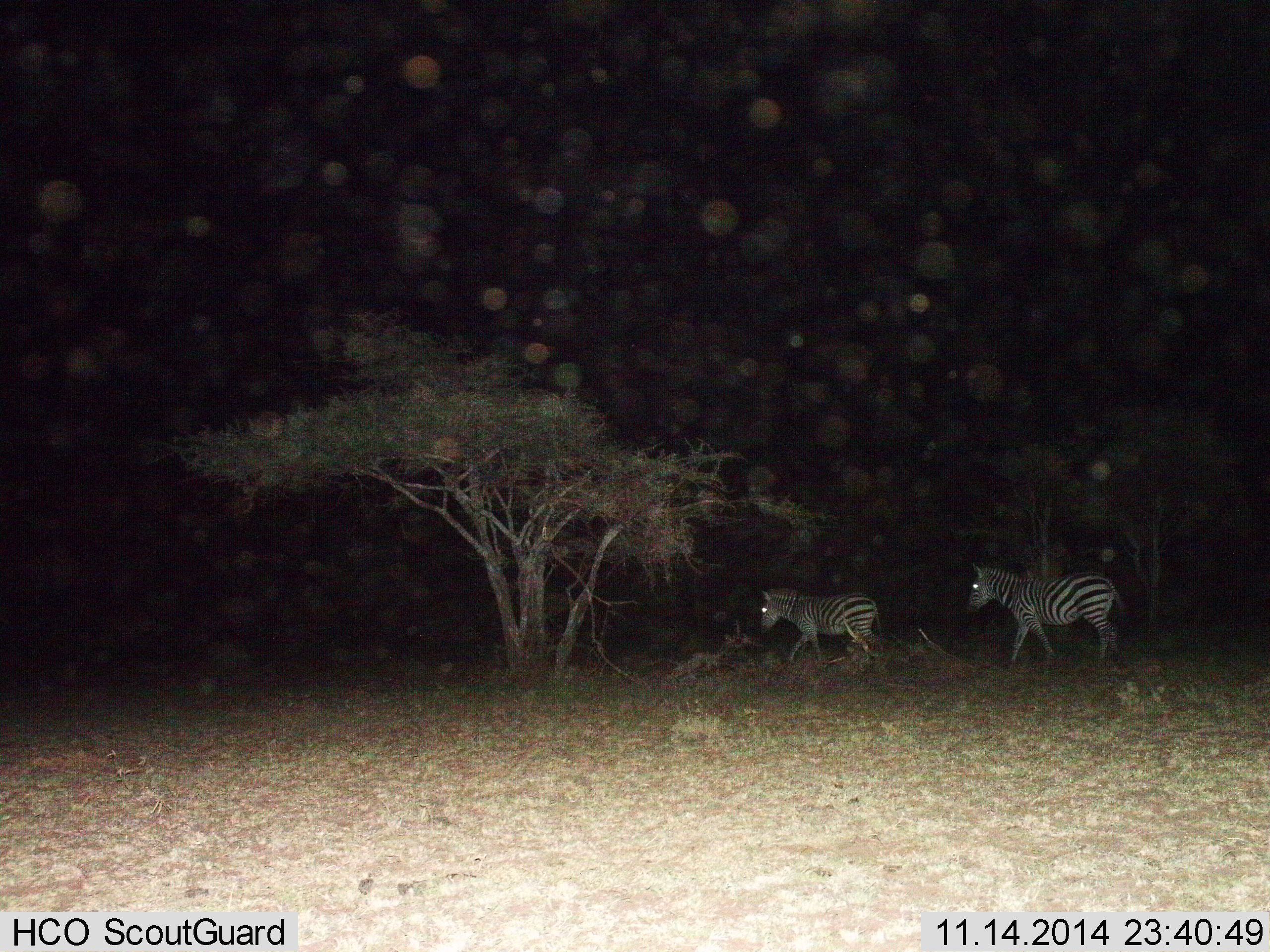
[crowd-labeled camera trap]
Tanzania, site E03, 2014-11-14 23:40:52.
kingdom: Animalia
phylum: Chordata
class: Mammalia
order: Perissodactyla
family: Equidae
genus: Equus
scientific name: Equus quagga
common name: plains zebra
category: zebra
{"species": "zebra (plains zebra) (Equus quagga)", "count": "2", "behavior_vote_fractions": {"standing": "0%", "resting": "0%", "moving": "100%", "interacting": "0%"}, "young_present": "10%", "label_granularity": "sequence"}